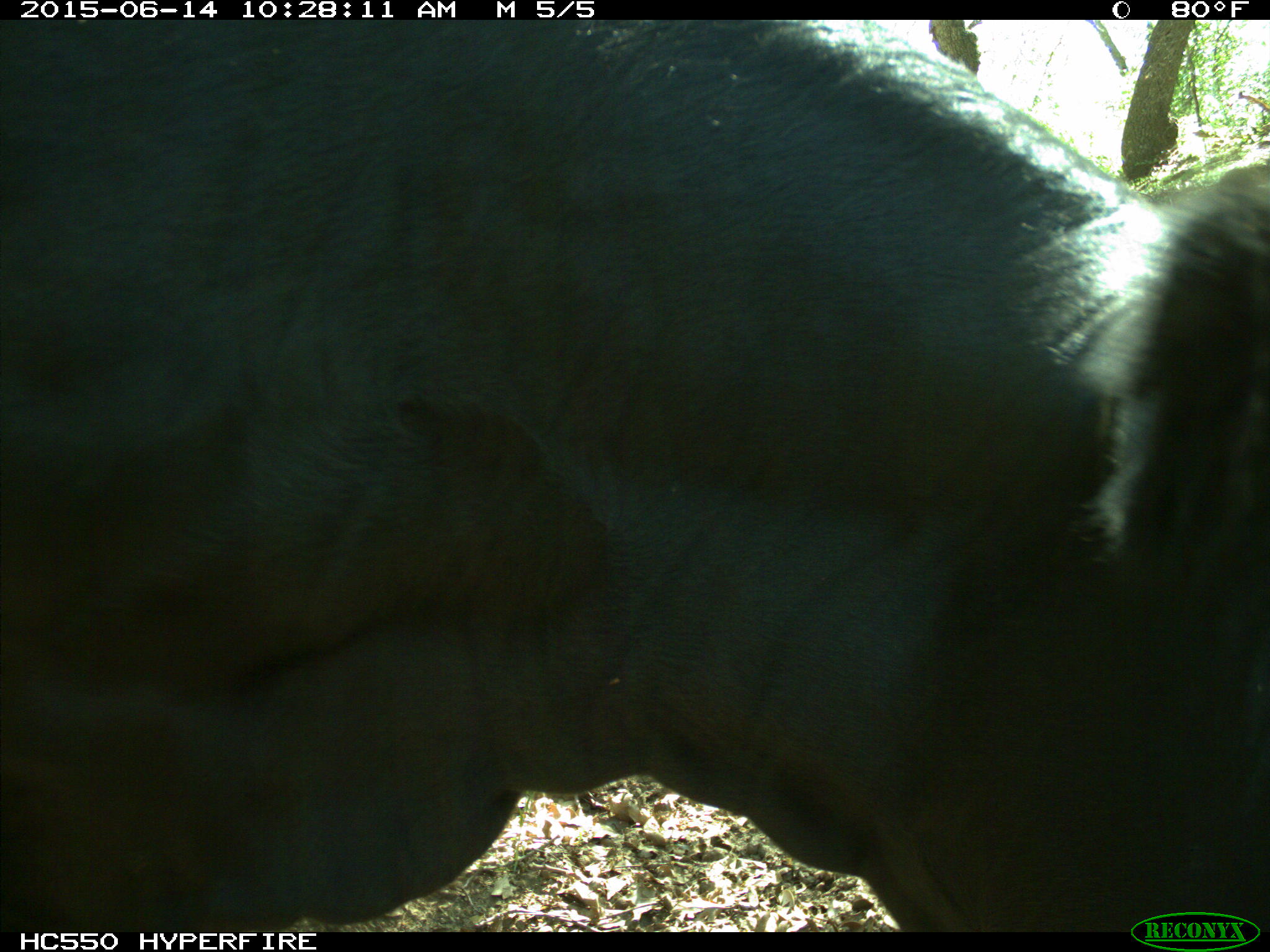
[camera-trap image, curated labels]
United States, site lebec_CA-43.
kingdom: Animalia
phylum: Chordata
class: Mammalia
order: Artiodactyla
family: Bovidae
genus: Bos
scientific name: Bos taurus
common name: domestic cow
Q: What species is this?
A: Bos taurus (domestic cow).